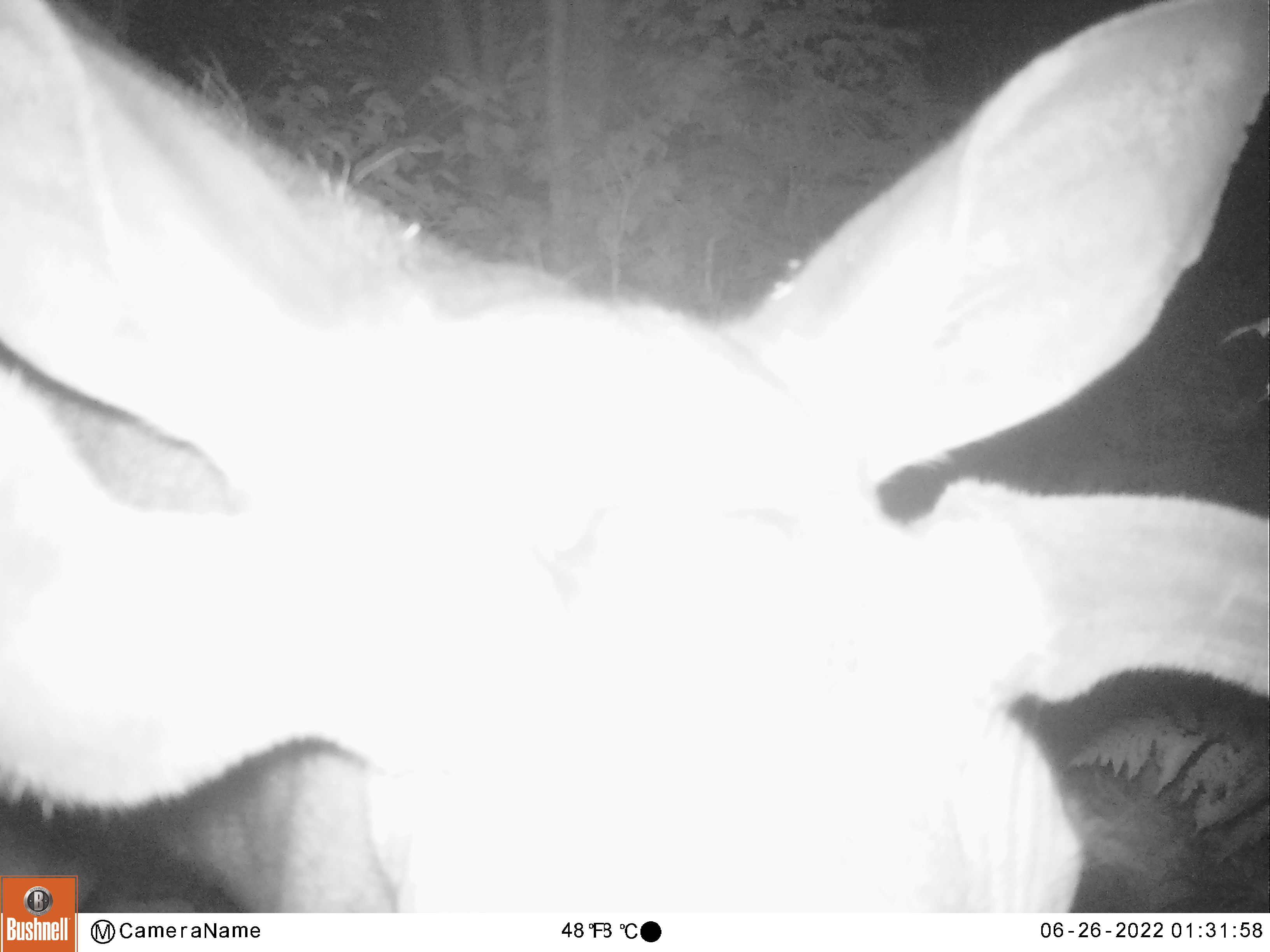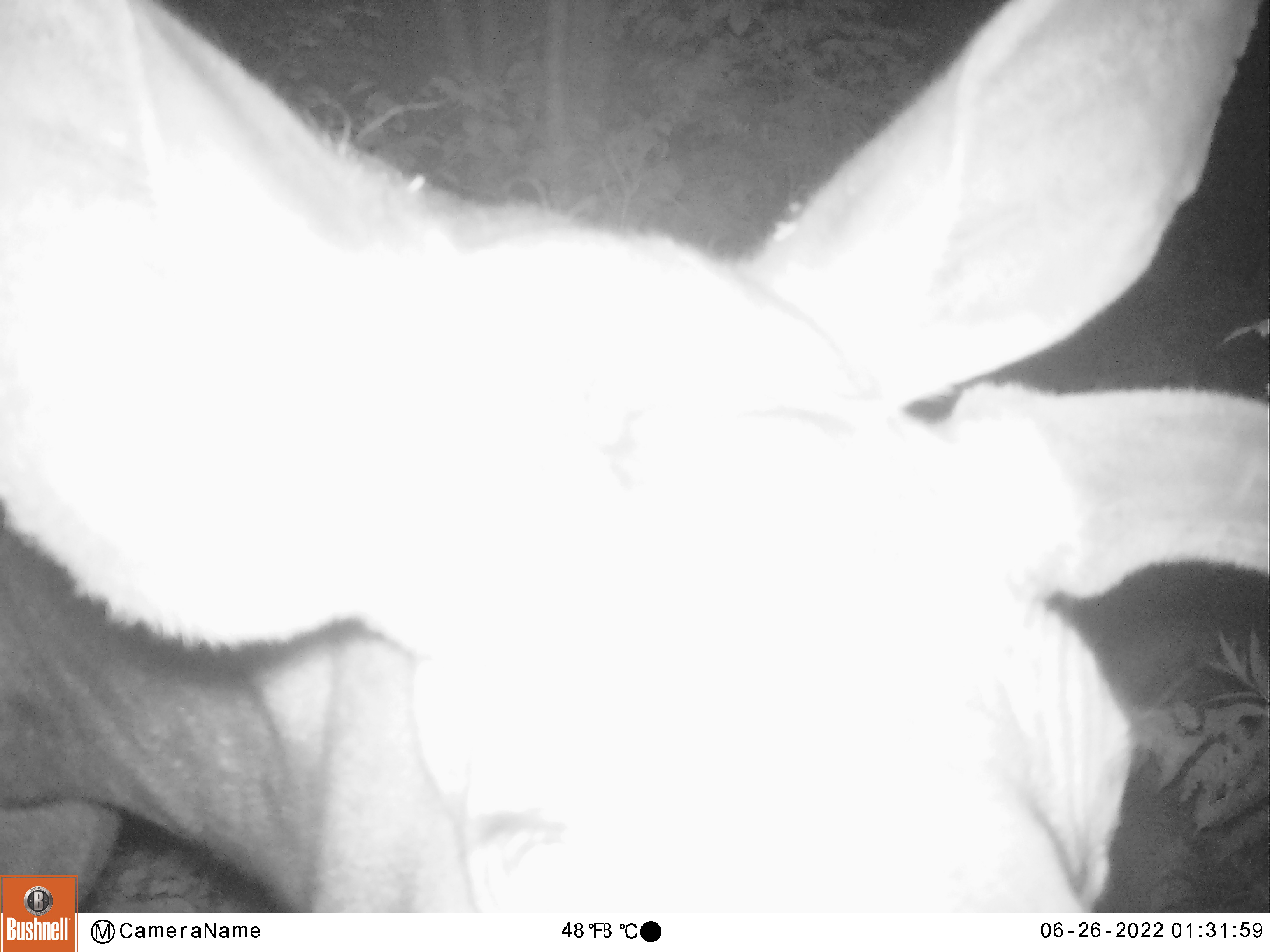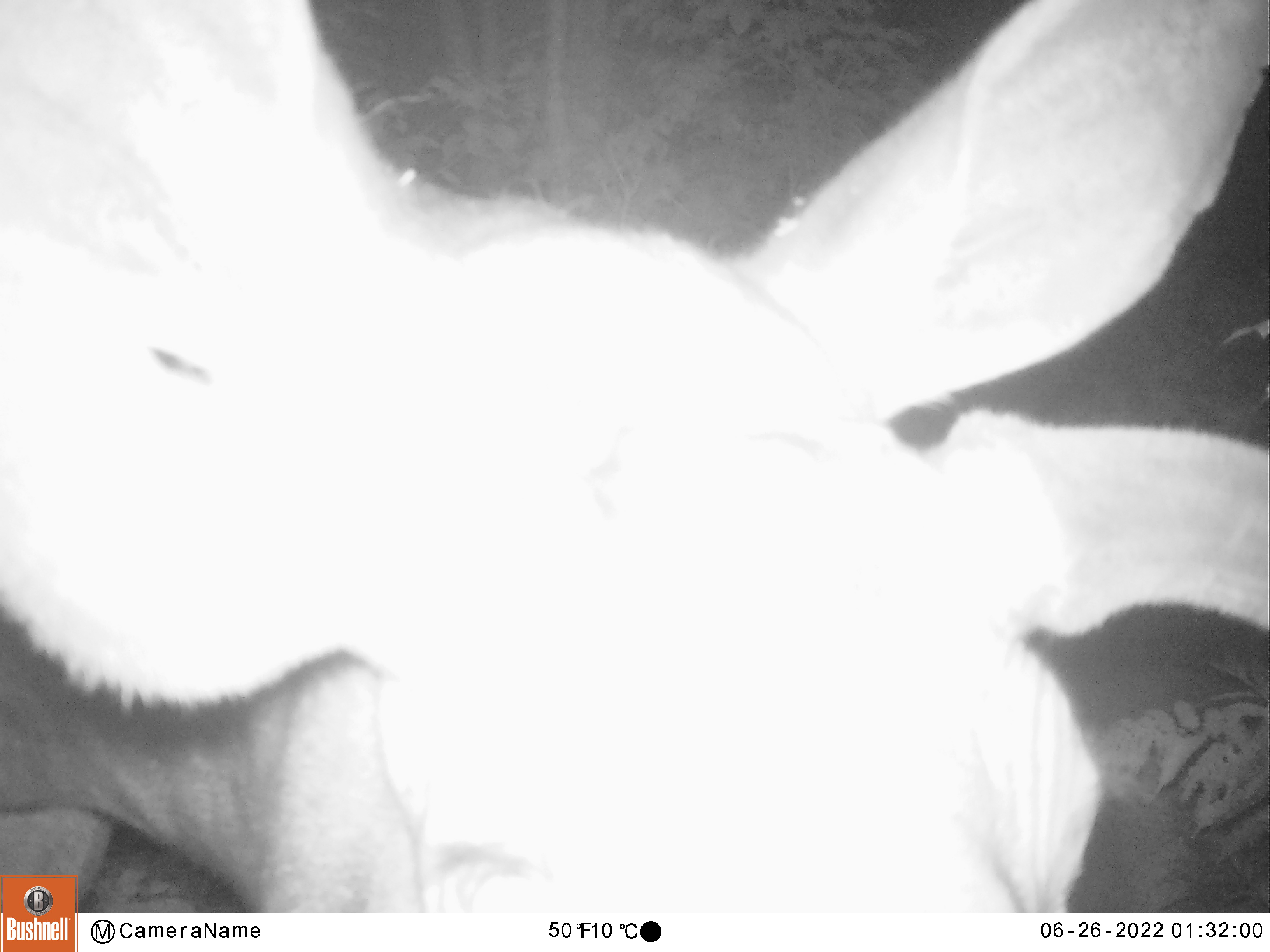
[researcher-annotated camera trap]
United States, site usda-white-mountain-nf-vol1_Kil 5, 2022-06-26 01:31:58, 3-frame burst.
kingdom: Animalia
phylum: Chordata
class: Mammalia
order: Artiodactyla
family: Cervidae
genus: Alces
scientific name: Alces alces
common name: moose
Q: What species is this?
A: Moose (Alces alces).